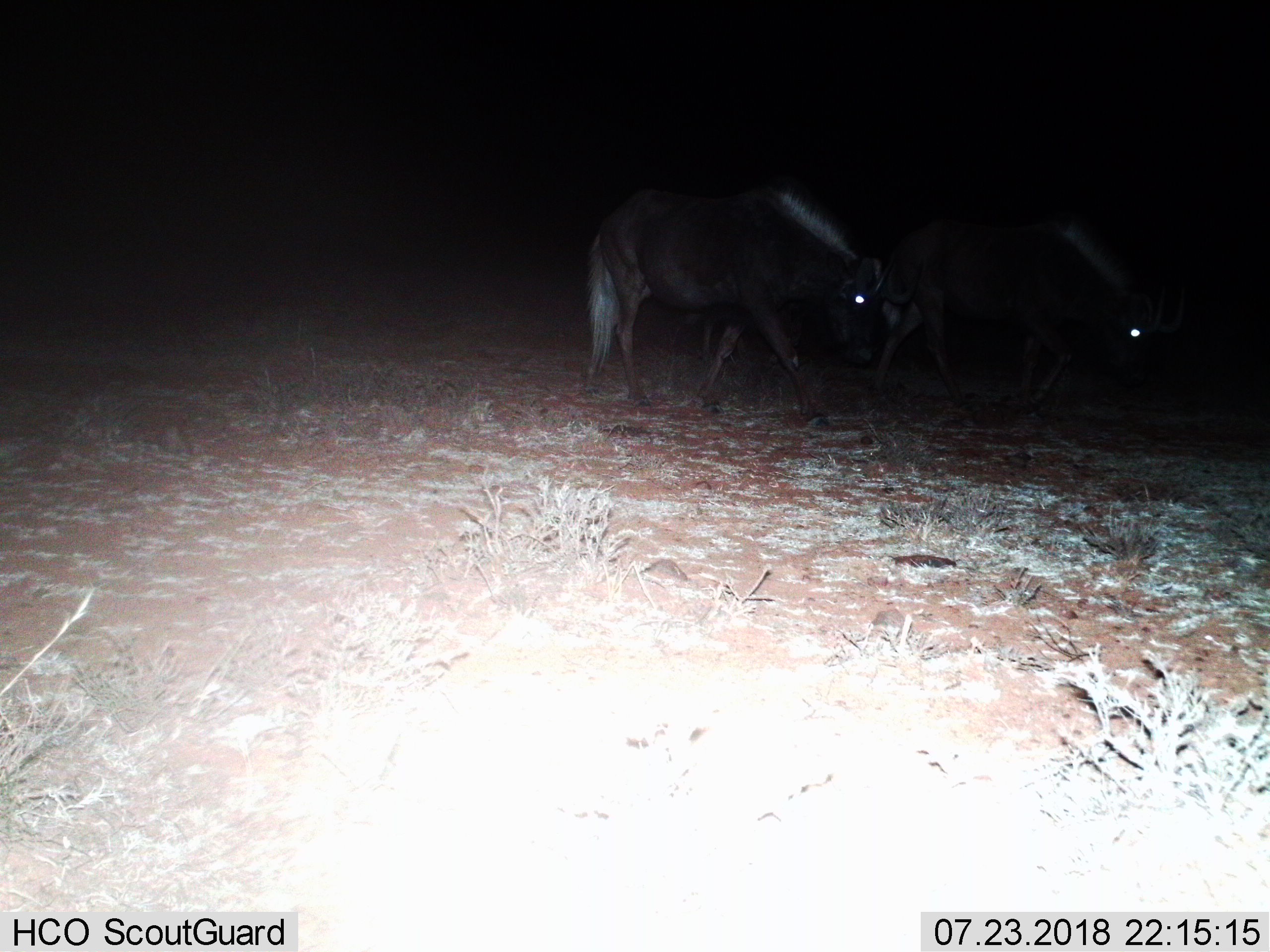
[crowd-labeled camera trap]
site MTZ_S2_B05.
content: unidentified animal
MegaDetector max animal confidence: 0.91